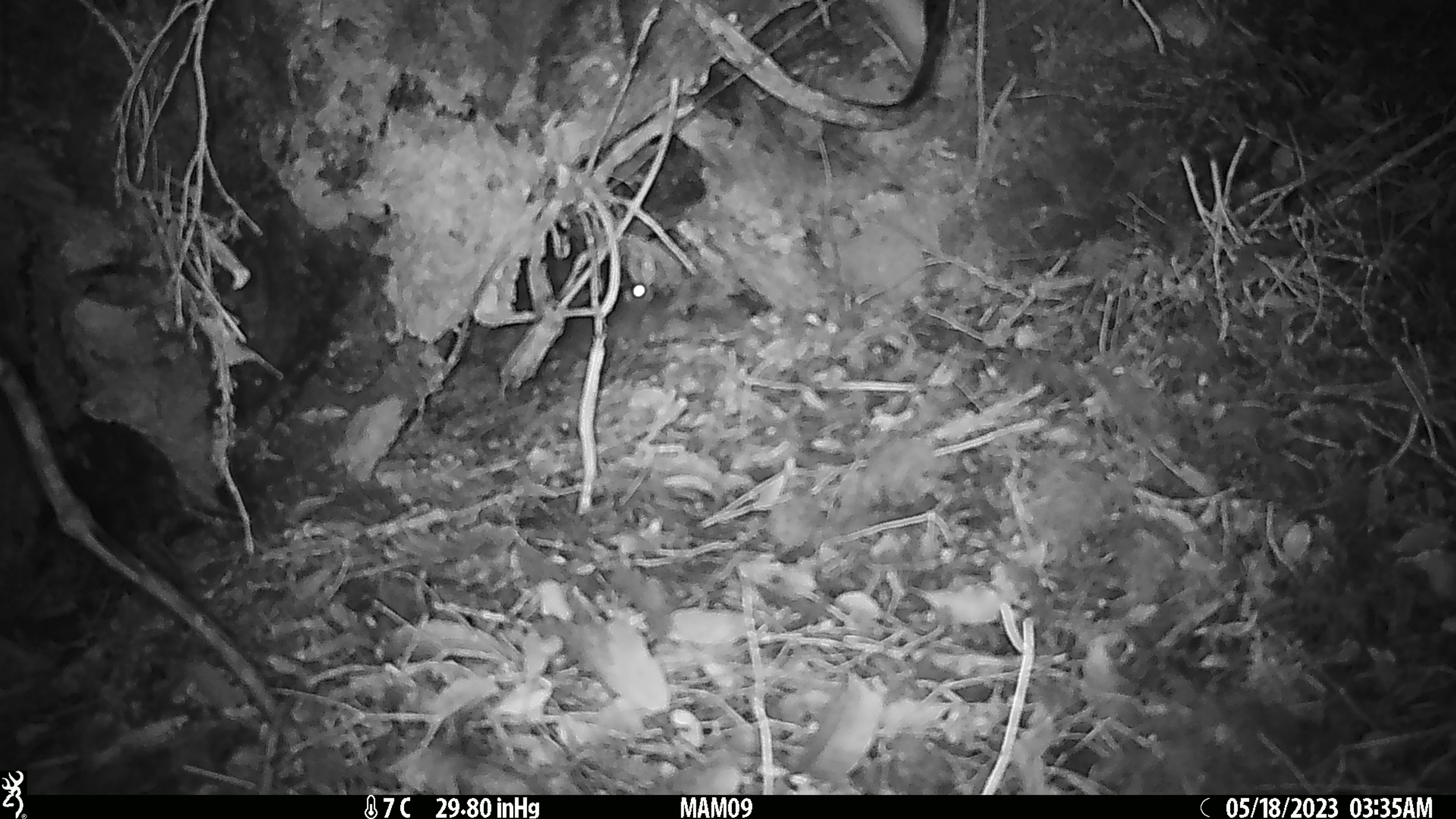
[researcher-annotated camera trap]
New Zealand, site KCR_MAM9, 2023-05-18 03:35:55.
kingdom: Animalia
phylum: Chordata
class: Mammalia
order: Rodentia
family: Muridae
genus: Rattus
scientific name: Rattus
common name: rat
Rat (Rattus).